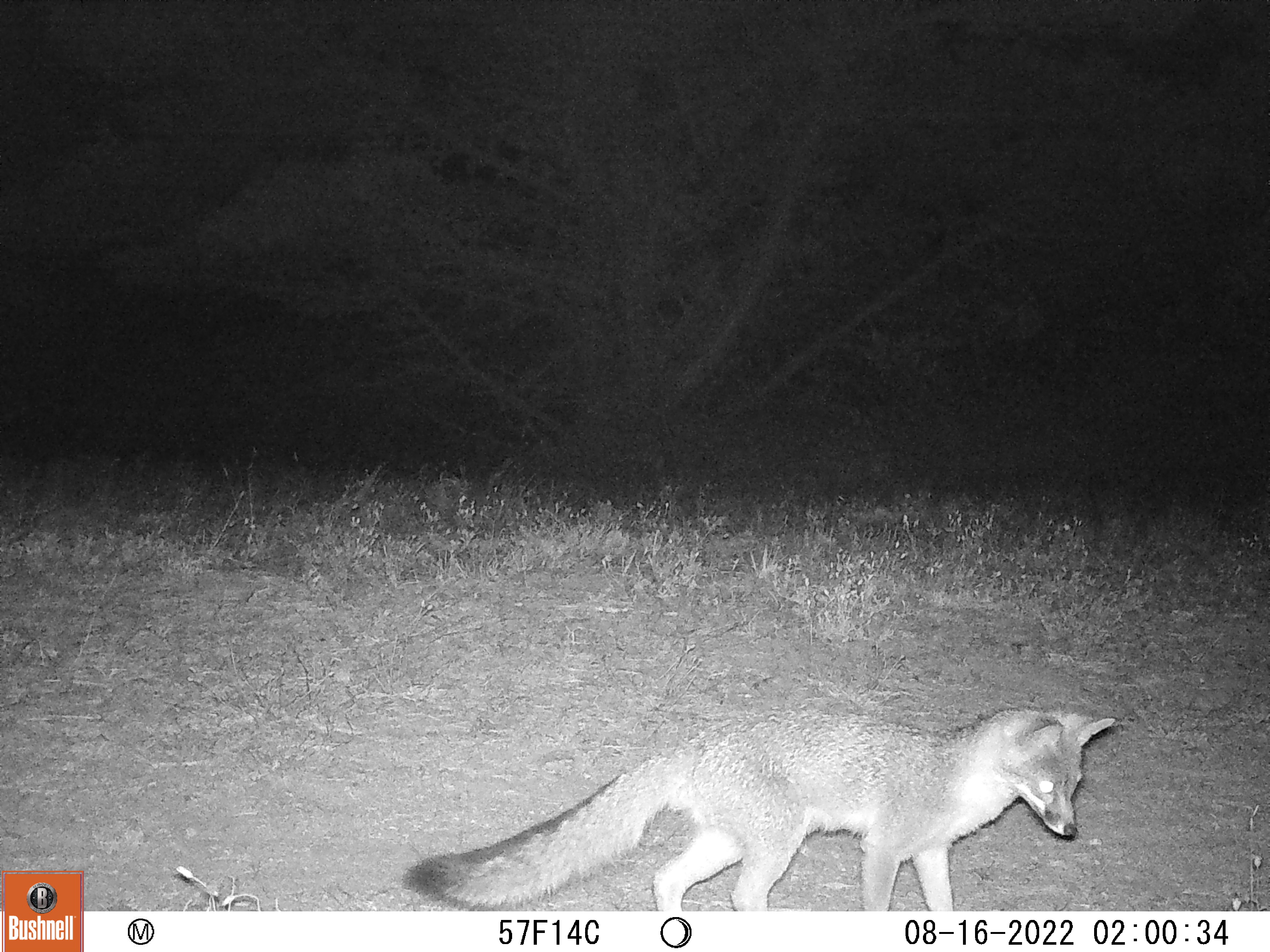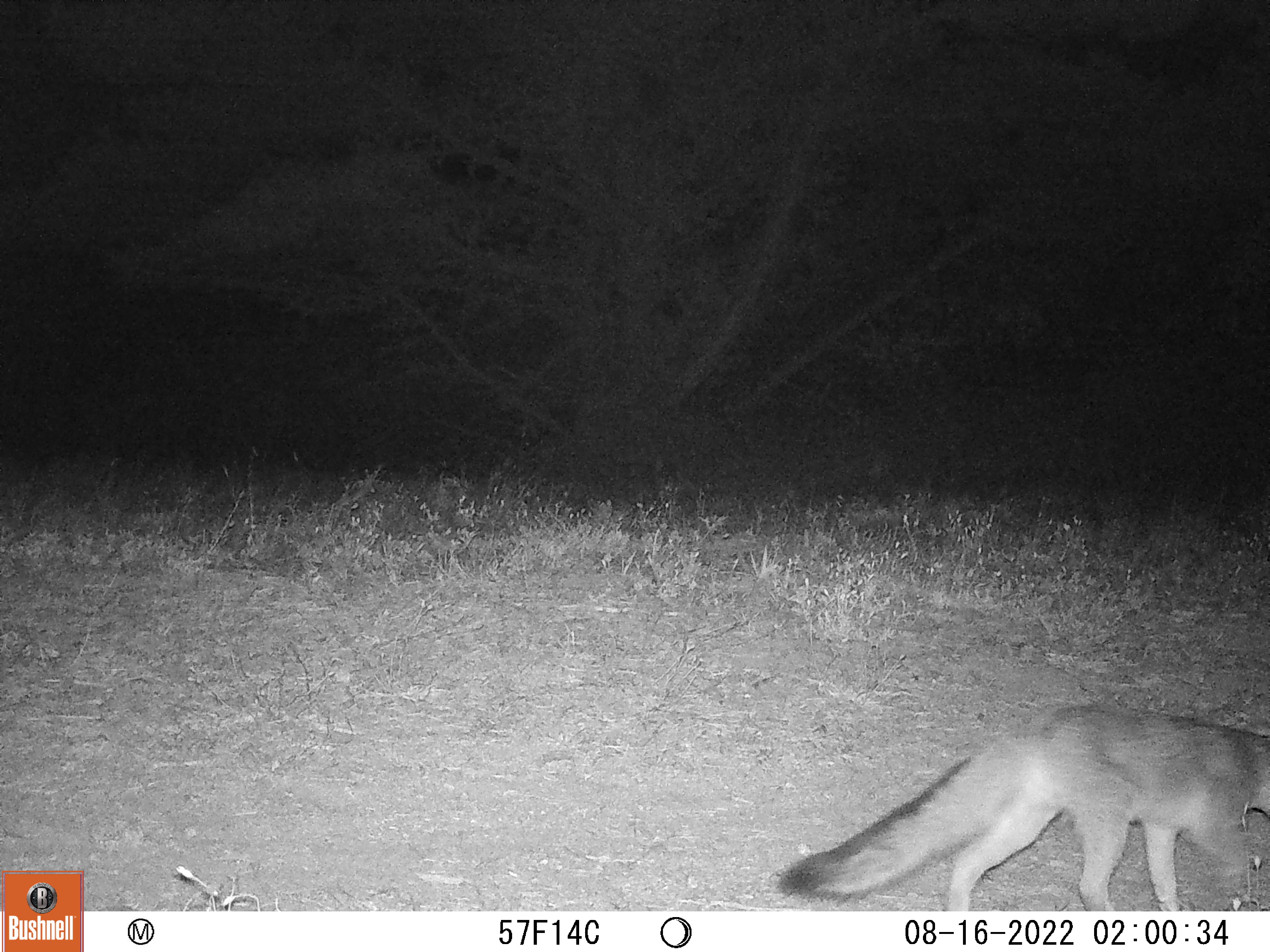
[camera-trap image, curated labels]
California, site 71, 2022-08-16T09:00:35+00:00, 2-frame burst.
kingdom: Animalia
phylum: Chordata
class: Mammalia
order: Carnivora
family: Canidae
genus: Urocyon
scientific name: Urocyon cinereoargenteus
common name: gray fox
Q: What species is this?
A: Gray fox (Urocyon cinereoargenteus).